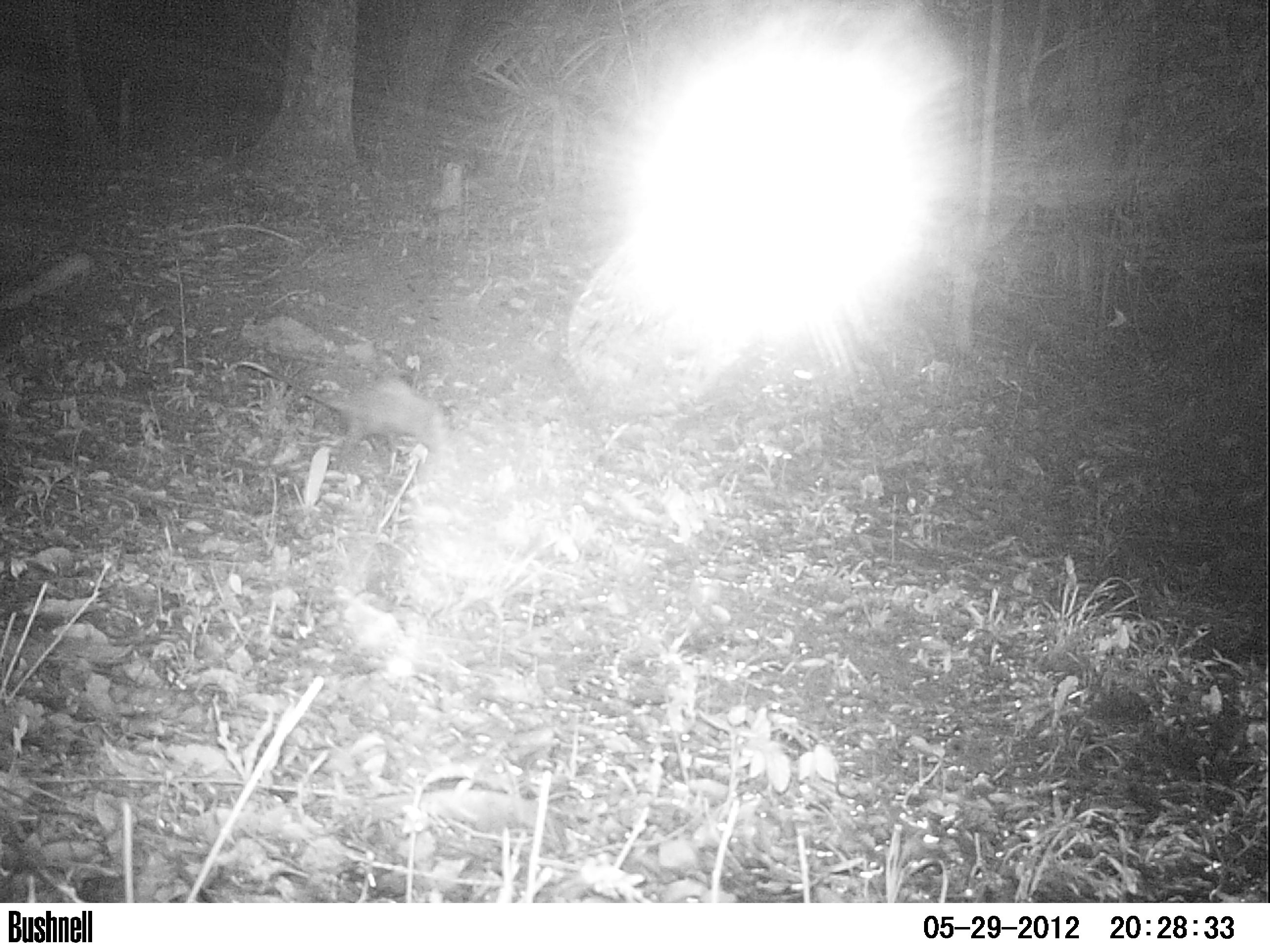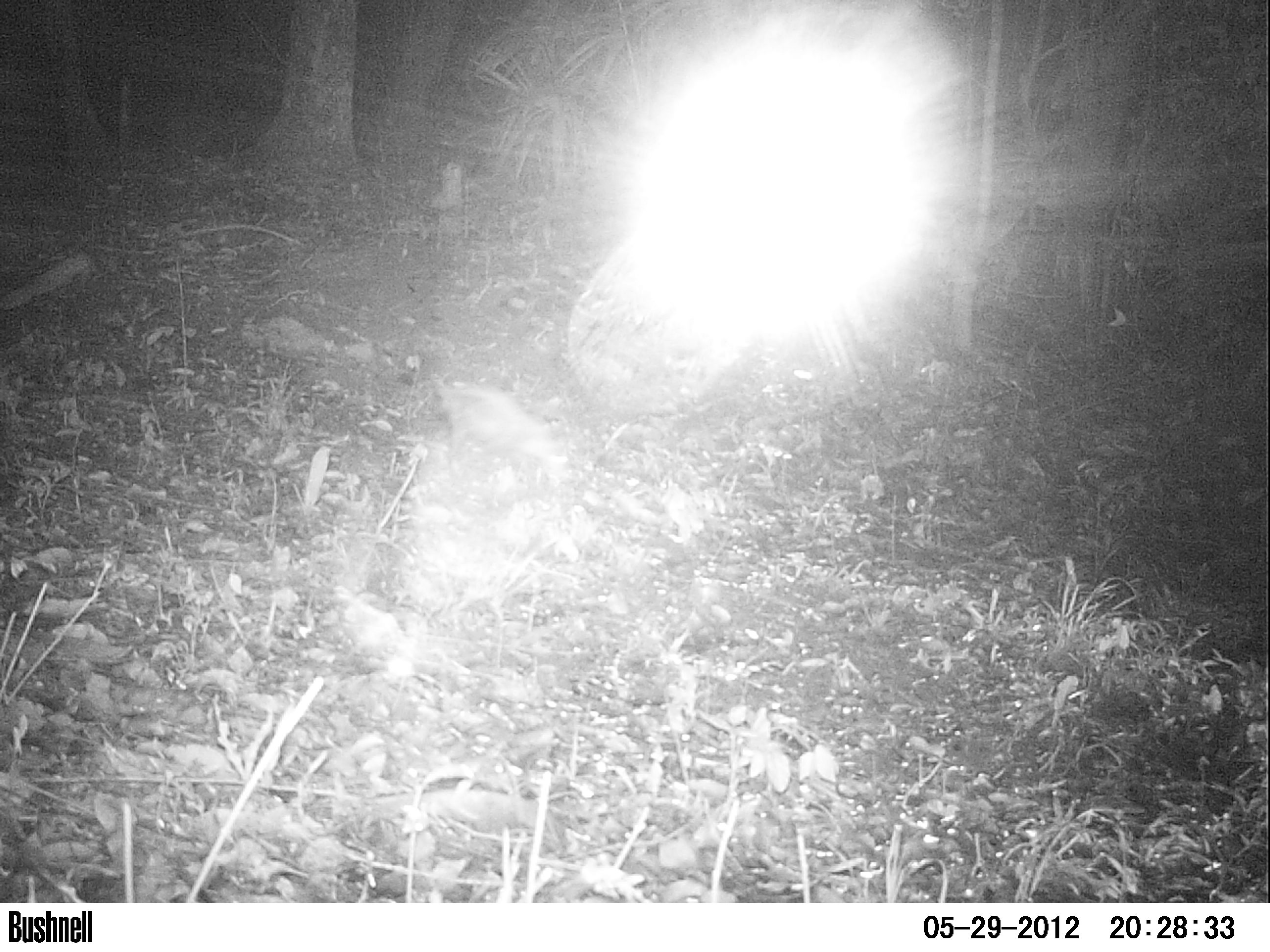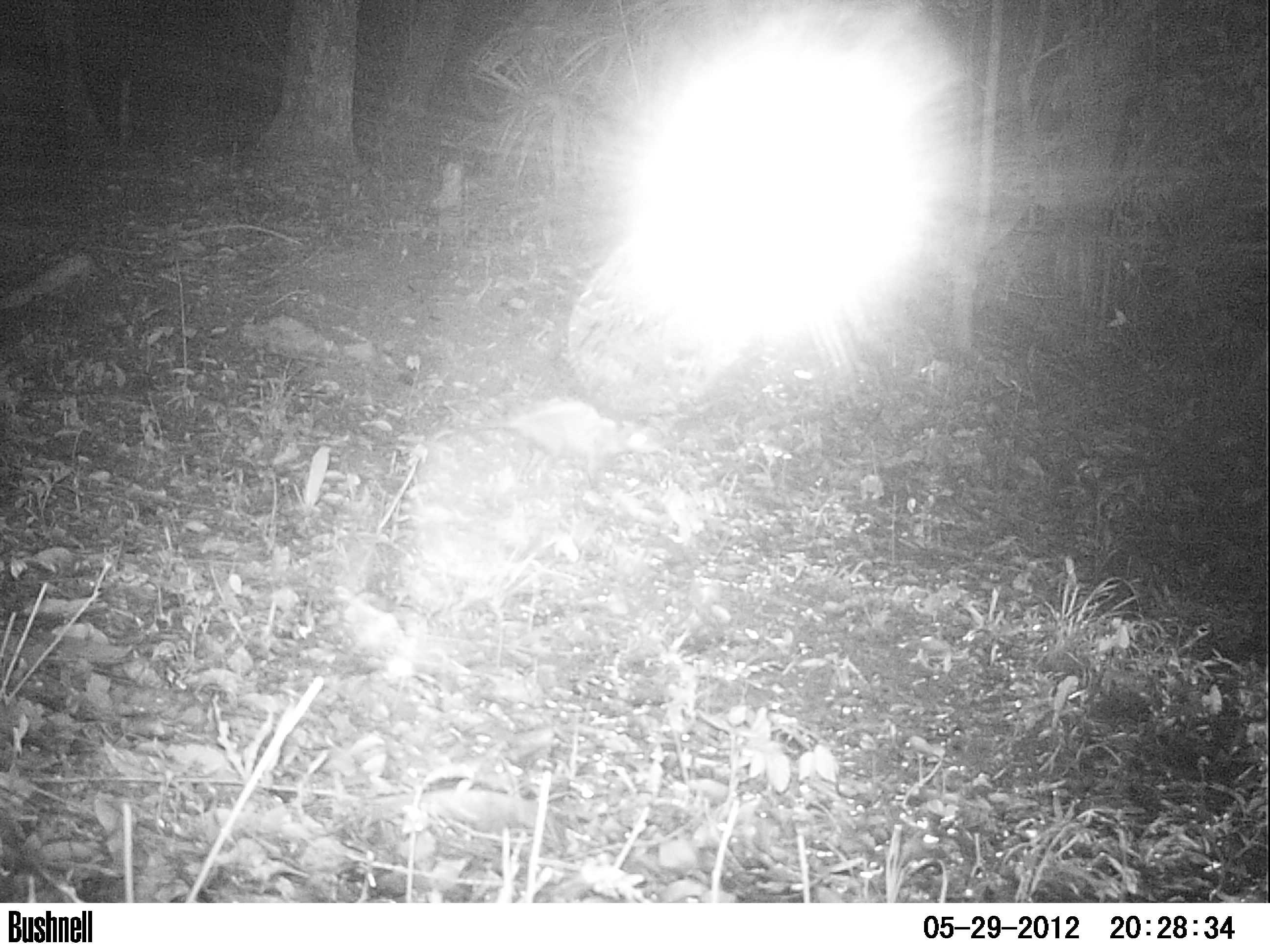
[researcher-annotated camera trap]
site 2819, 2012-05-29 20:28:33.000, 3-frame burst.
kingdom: Animalia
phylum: Chordata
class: Mammalia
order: Didelphimorphia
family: Didelphidae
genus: Didelphis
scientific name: Didelphis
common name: american opossums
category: didelphis sp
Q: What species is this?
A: Didelphis sp (american opossums) (Didelphis).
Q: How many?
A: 1.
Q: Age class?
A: Adult.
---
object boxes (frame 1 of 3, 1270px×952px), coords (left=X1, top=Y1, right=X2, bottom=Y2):
didelphis sp: (left=232, top=360, right=453, bottom=466)